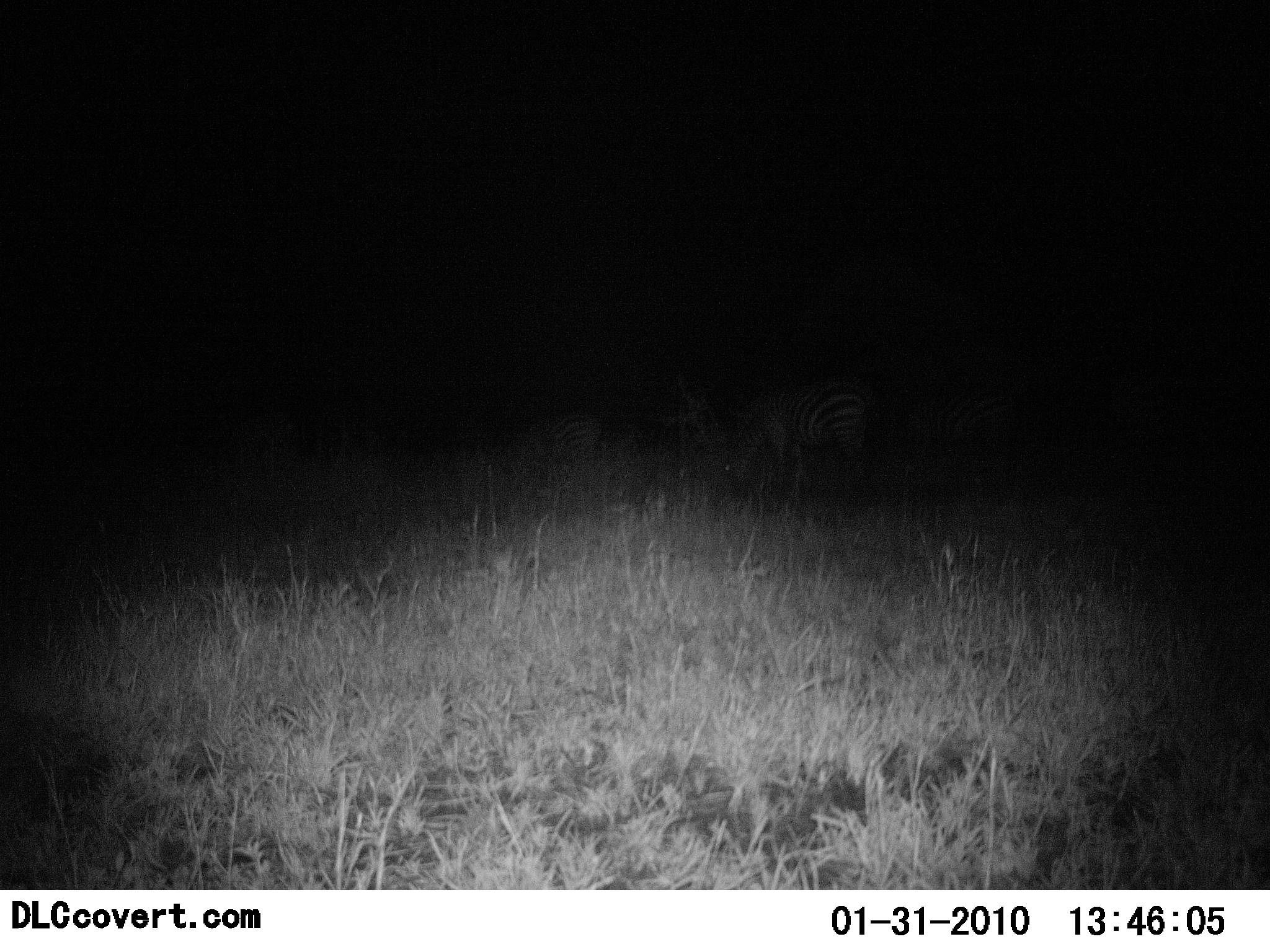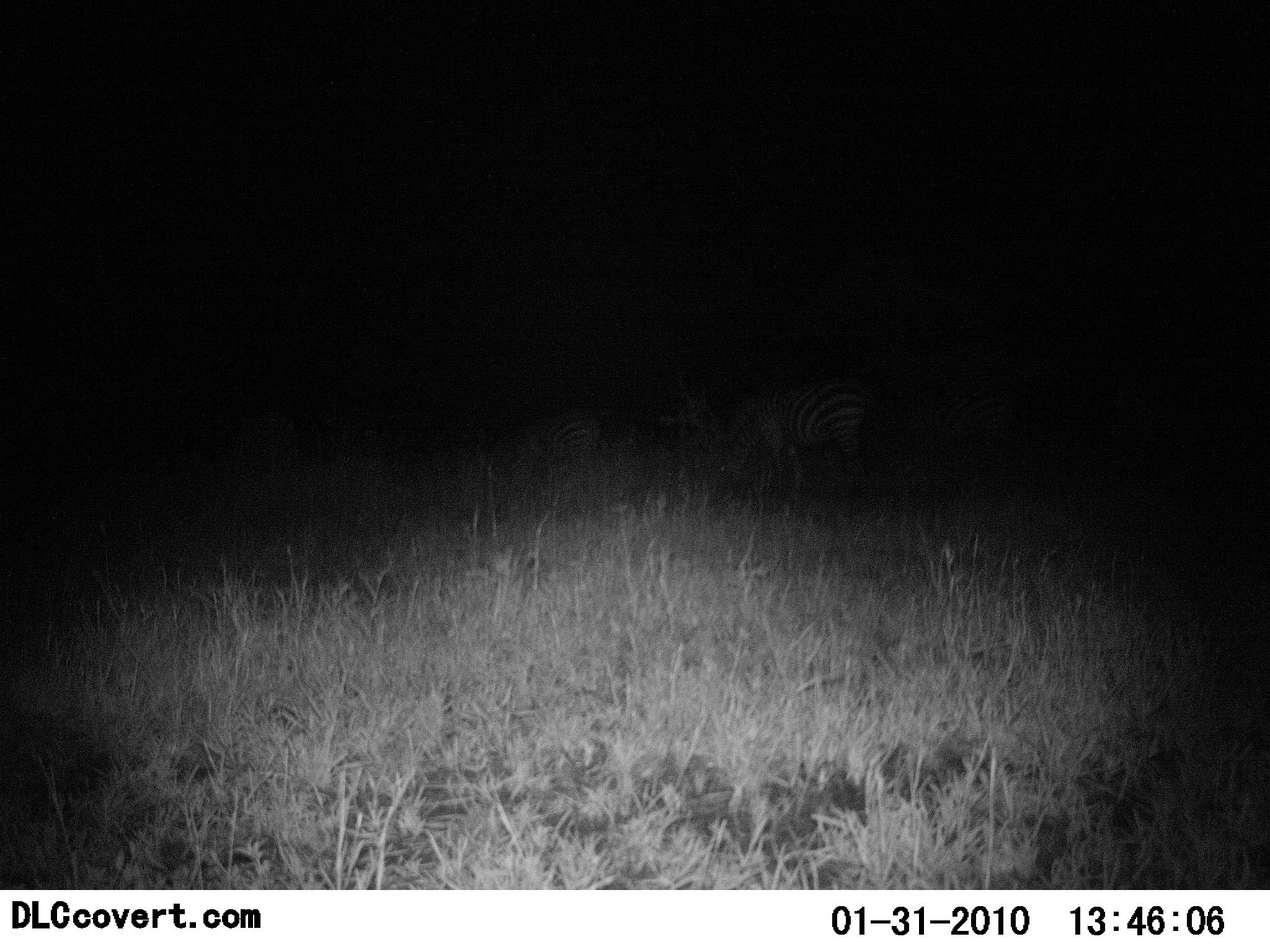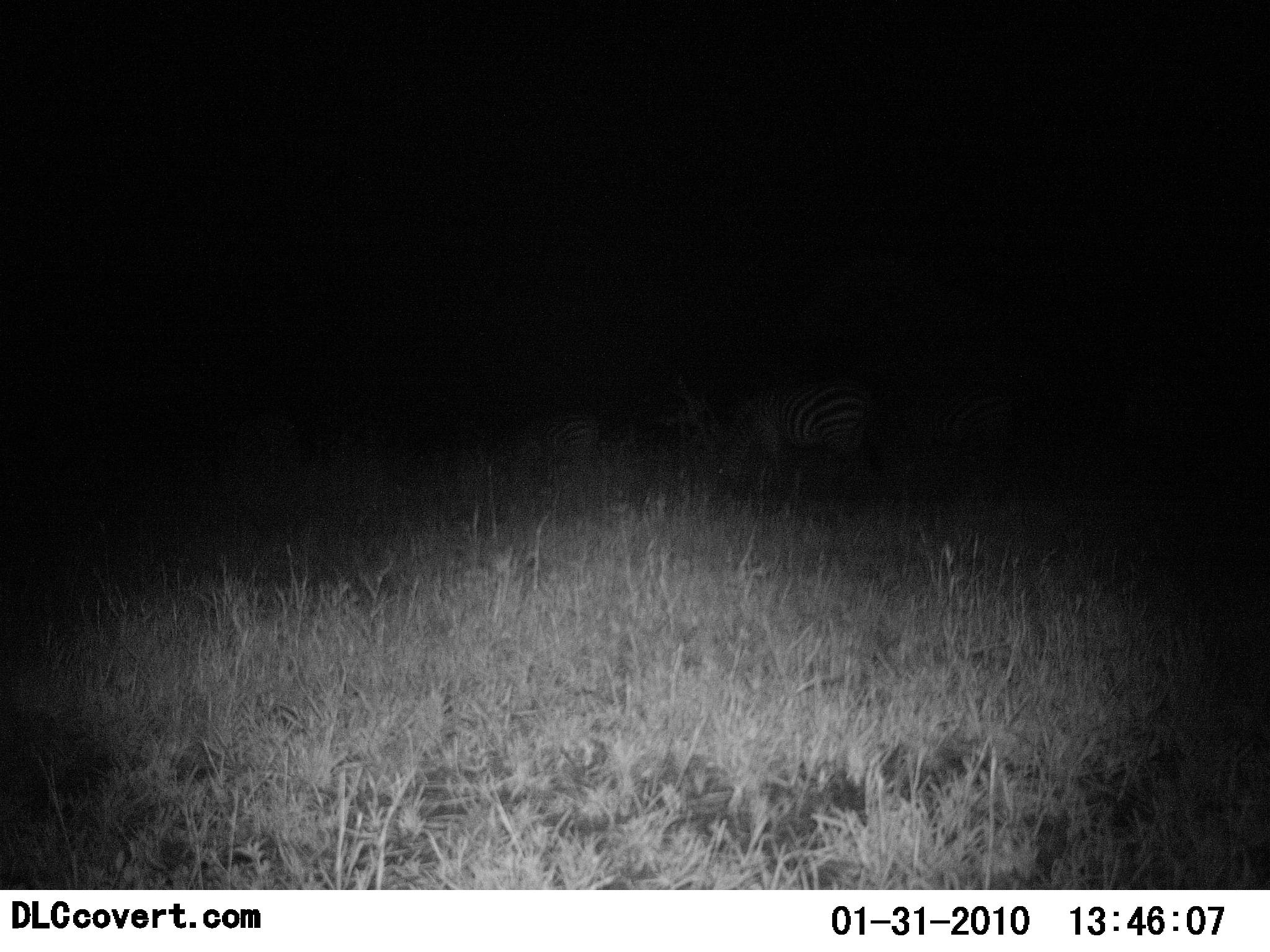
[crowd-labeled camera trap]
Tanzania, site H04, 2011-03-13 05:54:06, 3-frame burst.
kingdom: Animalia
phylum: Chordata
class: Mammalia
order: Perissodactyla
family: Equidae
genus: Equus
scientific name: Equus quagga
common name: plains zebra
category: zebra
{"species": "zebra (plains zebra) (Equus quagga)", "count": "2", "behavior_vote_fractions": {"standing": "20%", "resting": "0%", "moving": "0%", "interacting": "0%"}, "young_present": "0%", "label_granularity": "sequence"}